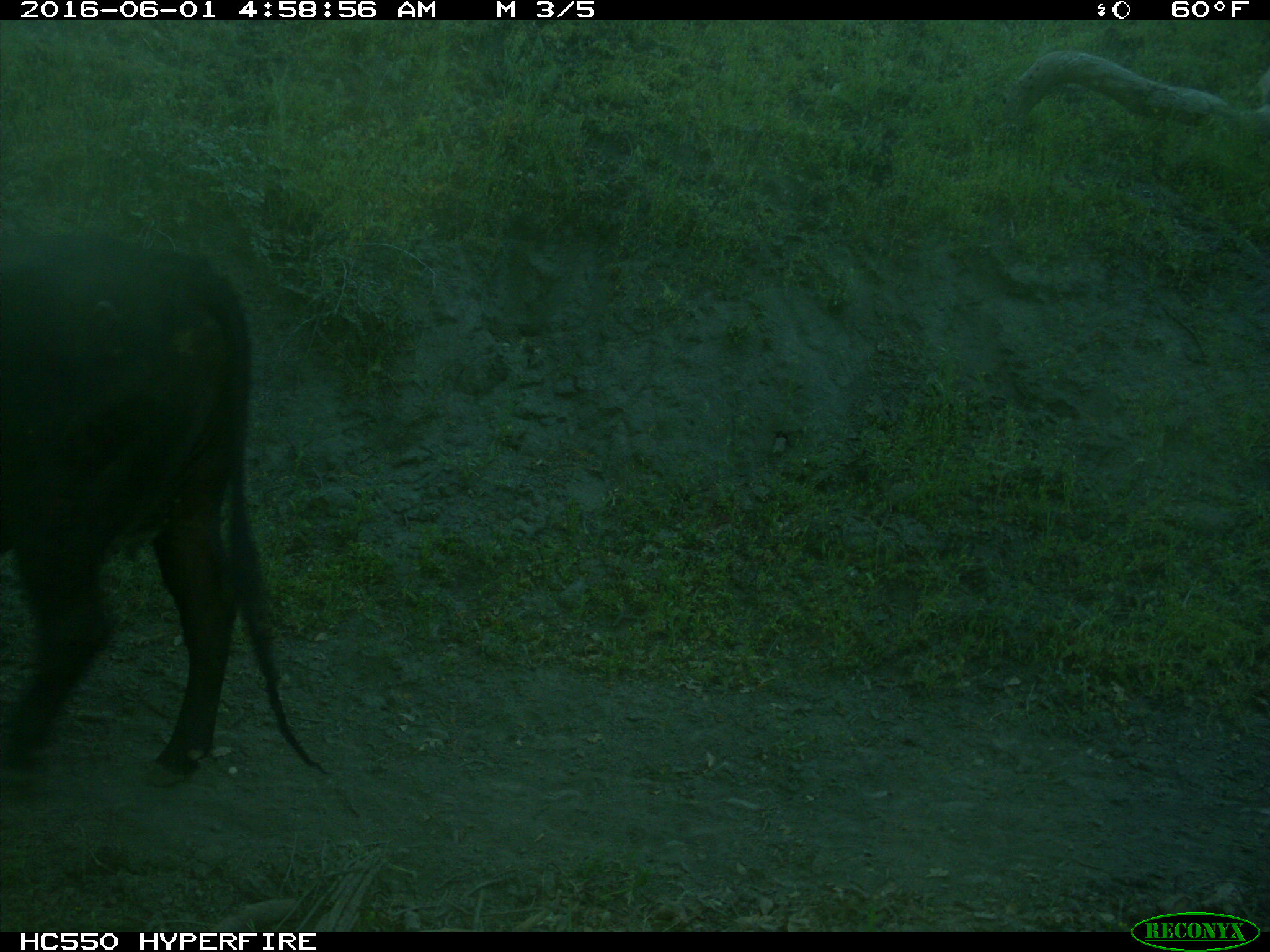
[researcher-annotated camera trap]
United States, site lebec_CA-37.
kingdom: Animalia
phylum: Chordata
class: Mammalia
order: Artiodactyla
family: Bovidae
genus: Bos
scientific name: Bos taurus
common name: domestic cow